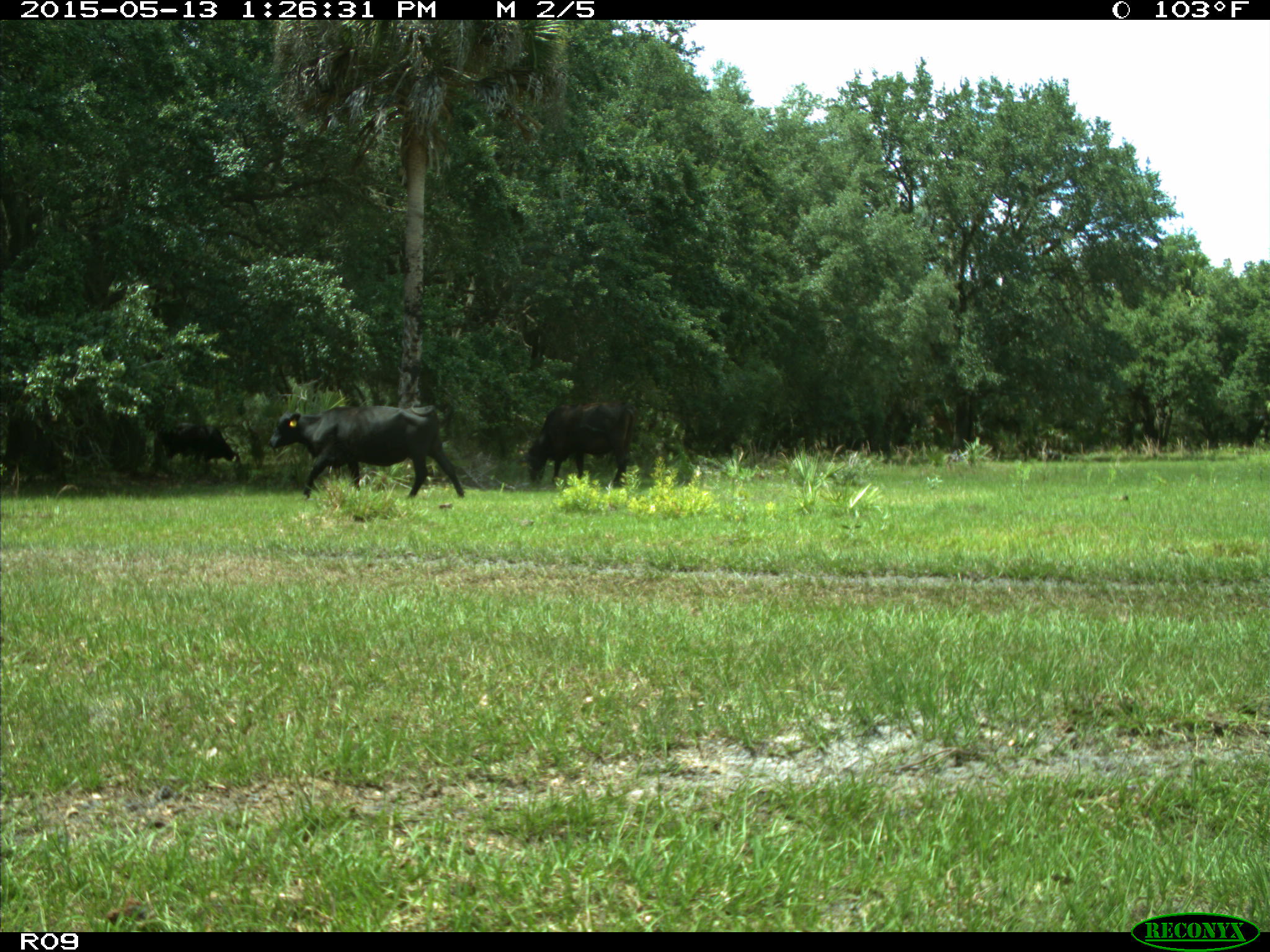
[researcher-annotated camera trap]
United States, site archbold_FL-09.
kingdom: Animalia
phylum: Chordata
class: Mammalia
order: Artiodactyla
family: Bovidae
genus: Bos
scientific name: Bos taurus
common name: domestic cow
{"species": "Bos taurus (domestic cow)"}